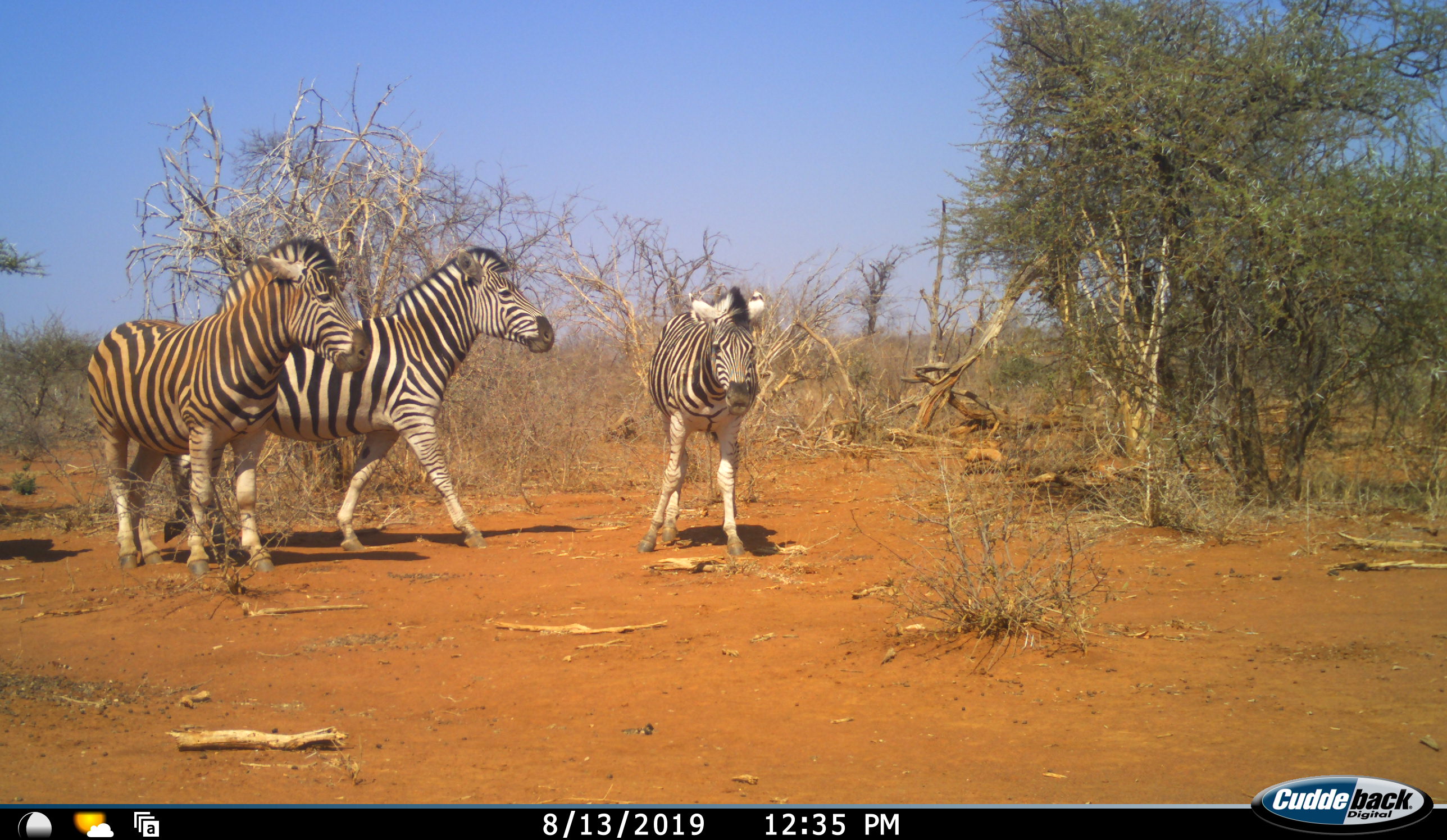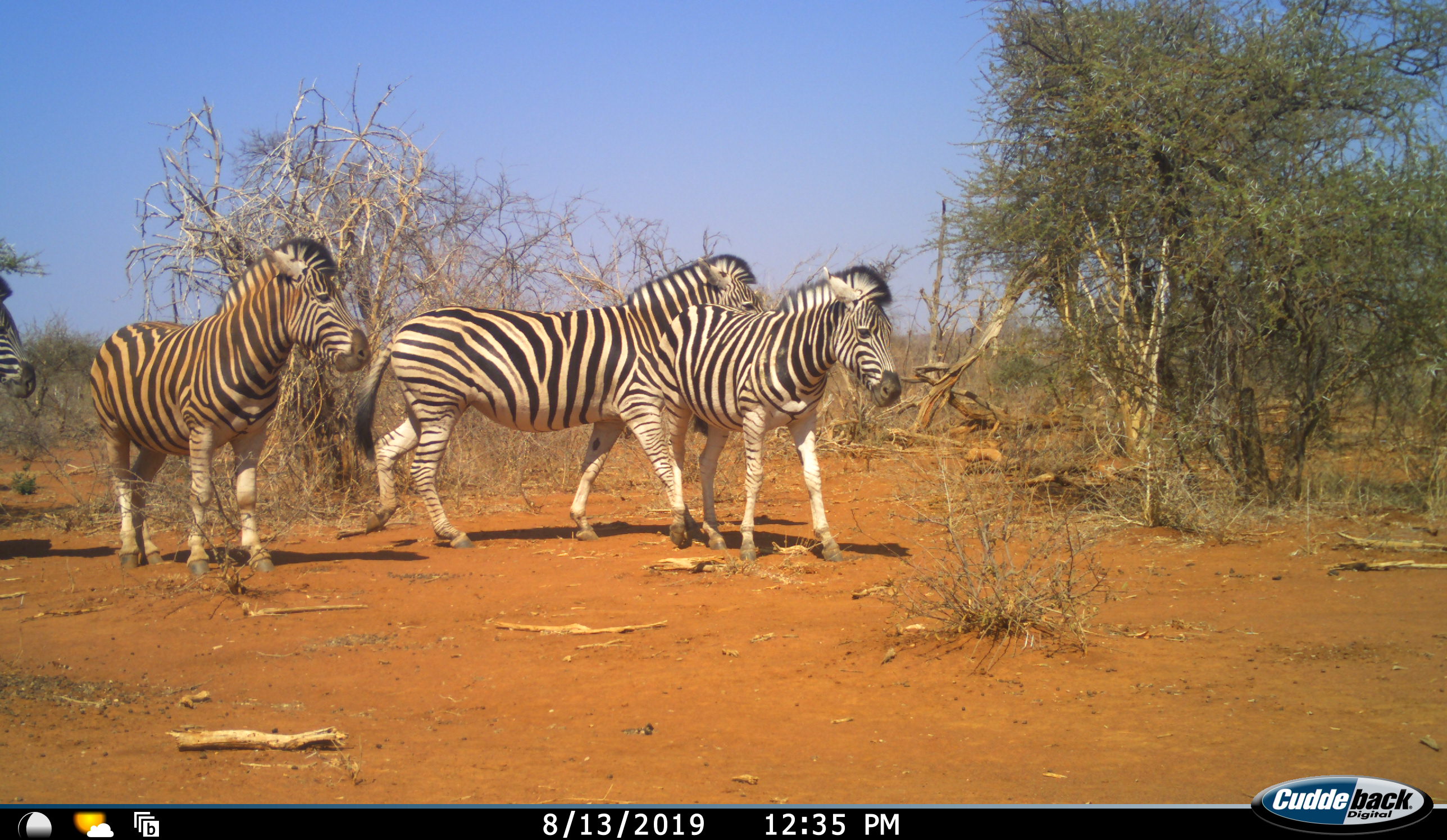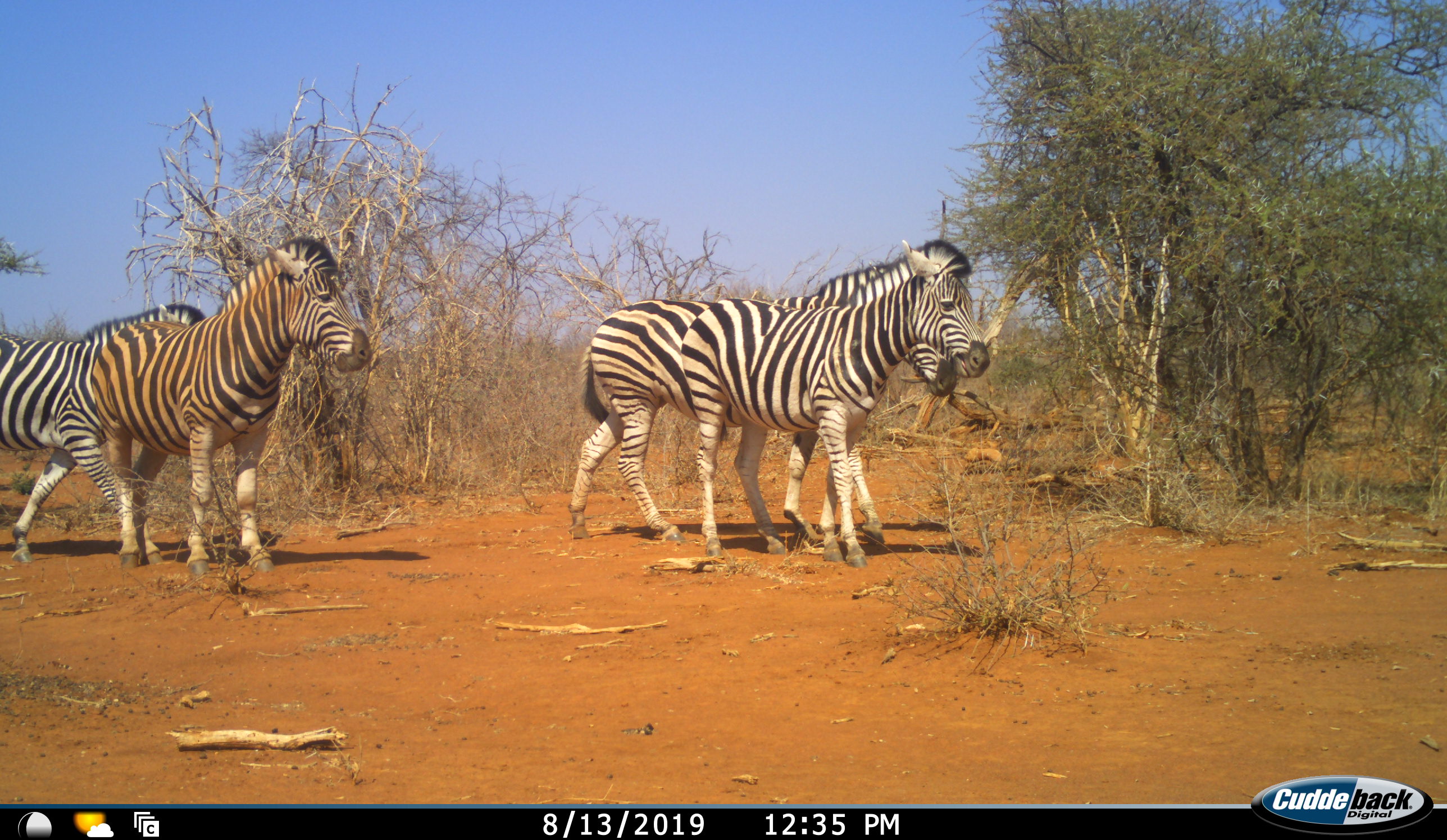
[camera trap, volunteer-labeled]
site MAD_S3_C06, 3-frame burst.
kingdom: Animalia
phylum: Chordata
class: Mammalia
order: Perissodactyla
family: Equidae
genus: Equus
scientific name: Equus quagga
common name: plains zebra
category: zebraplains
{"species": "zebraplains (plains zebra) (Equus quagga)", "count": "4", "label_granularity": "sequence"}